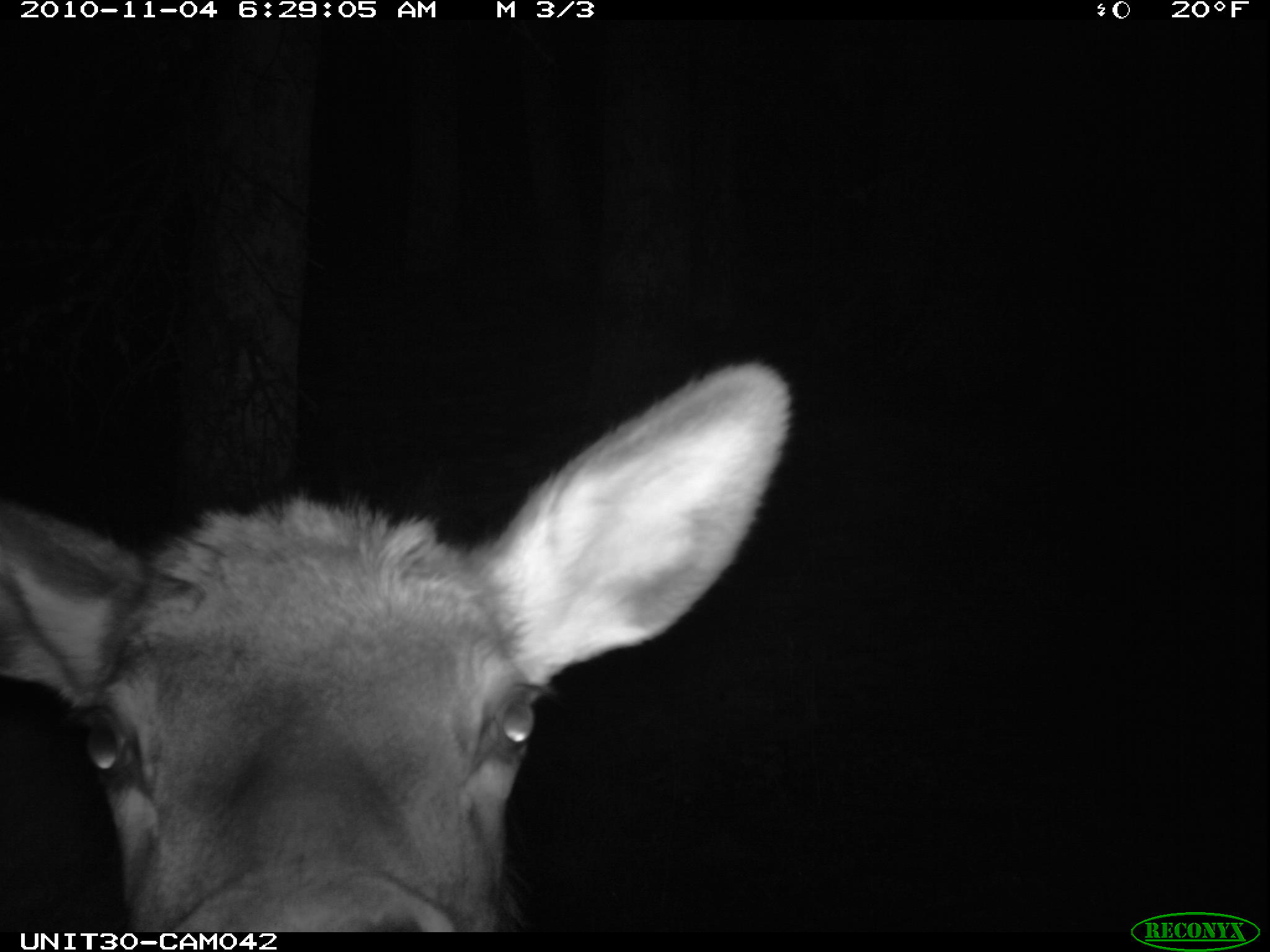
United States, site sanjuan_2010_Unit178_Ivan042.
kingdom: Animalia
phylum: Chordata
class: Mammalia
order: Artiodactyla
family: Cervidae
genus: Cervus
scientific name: Cervus elaphus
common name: red deer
Cervus elaphus (red deer).